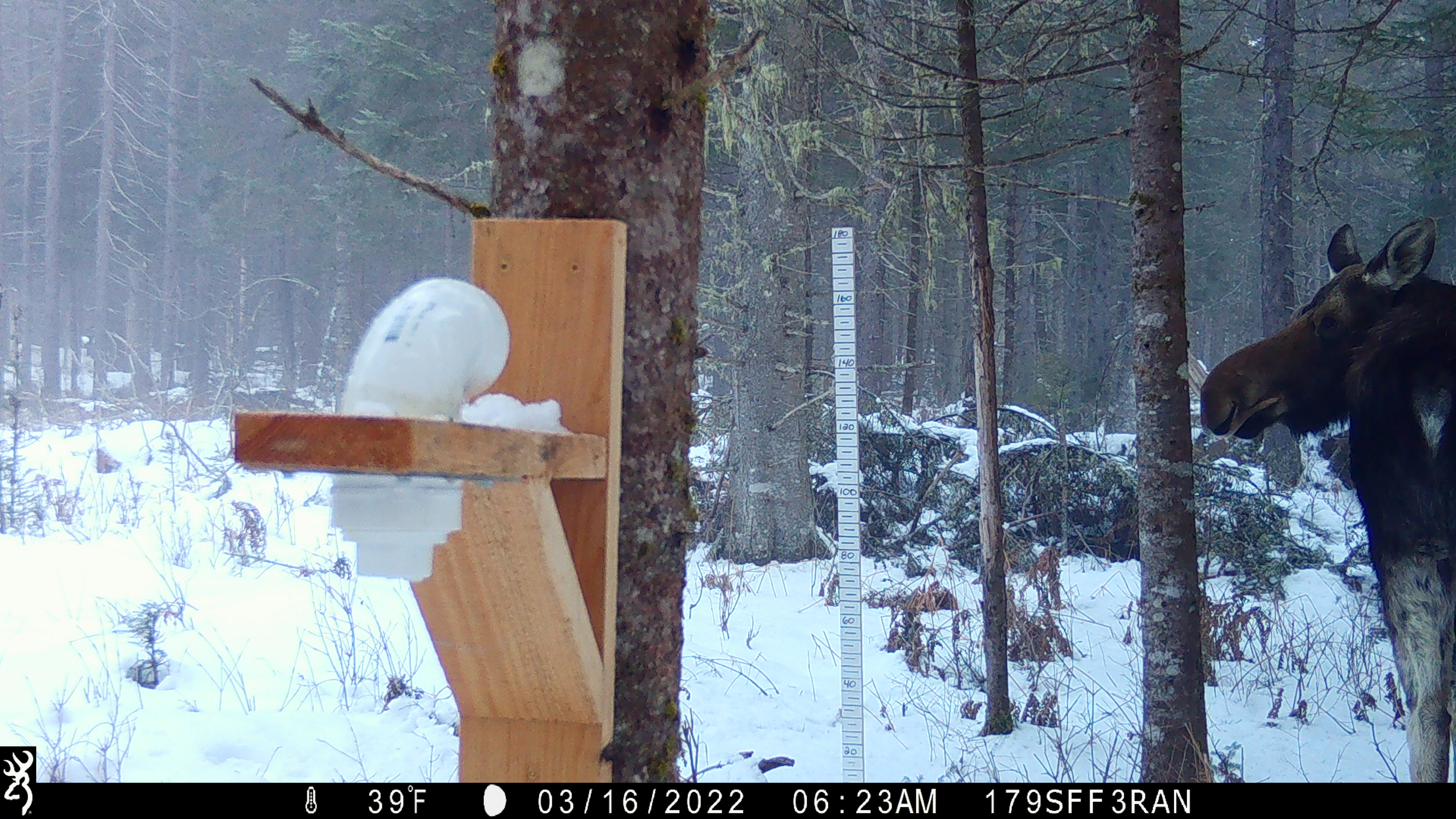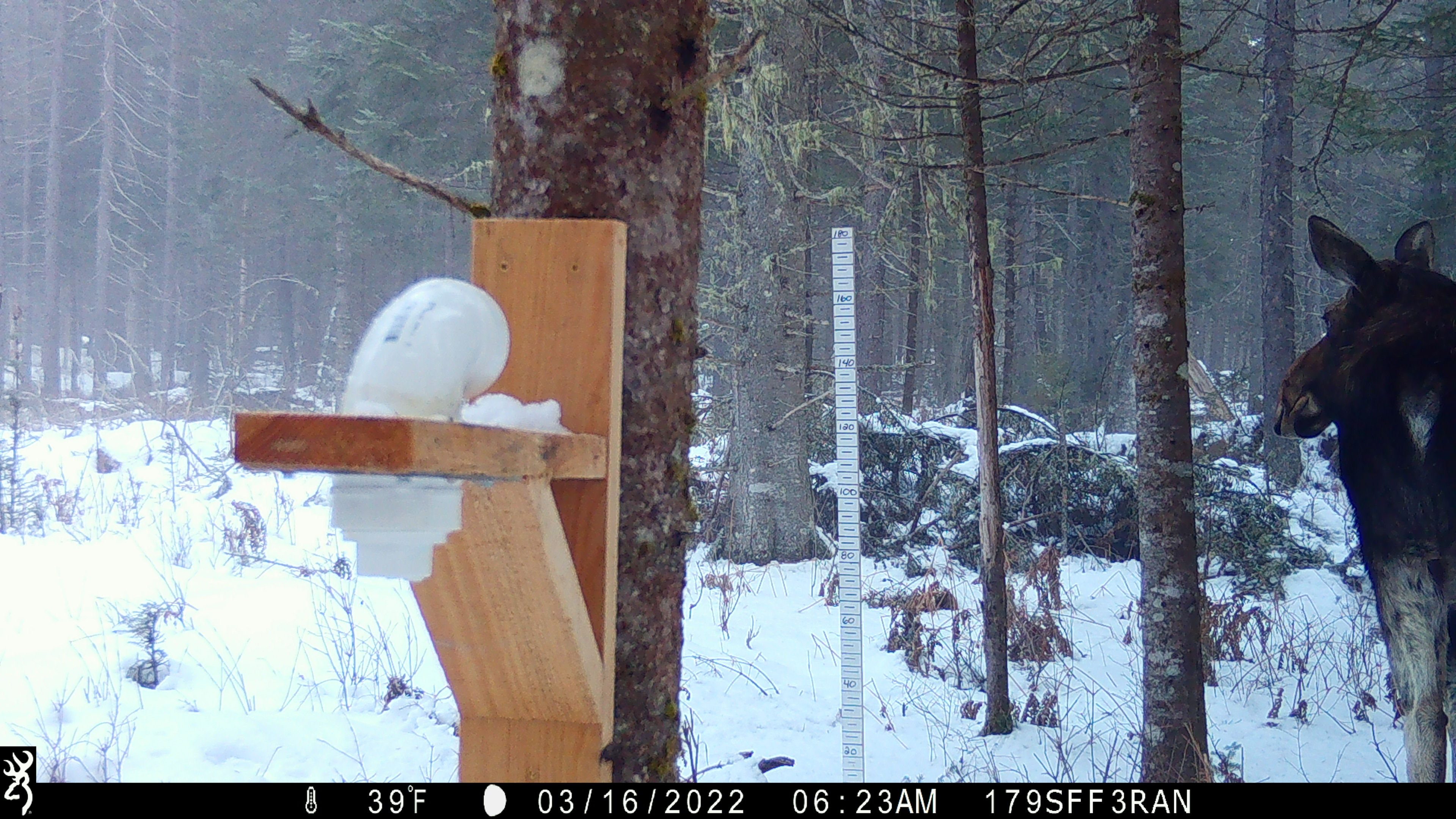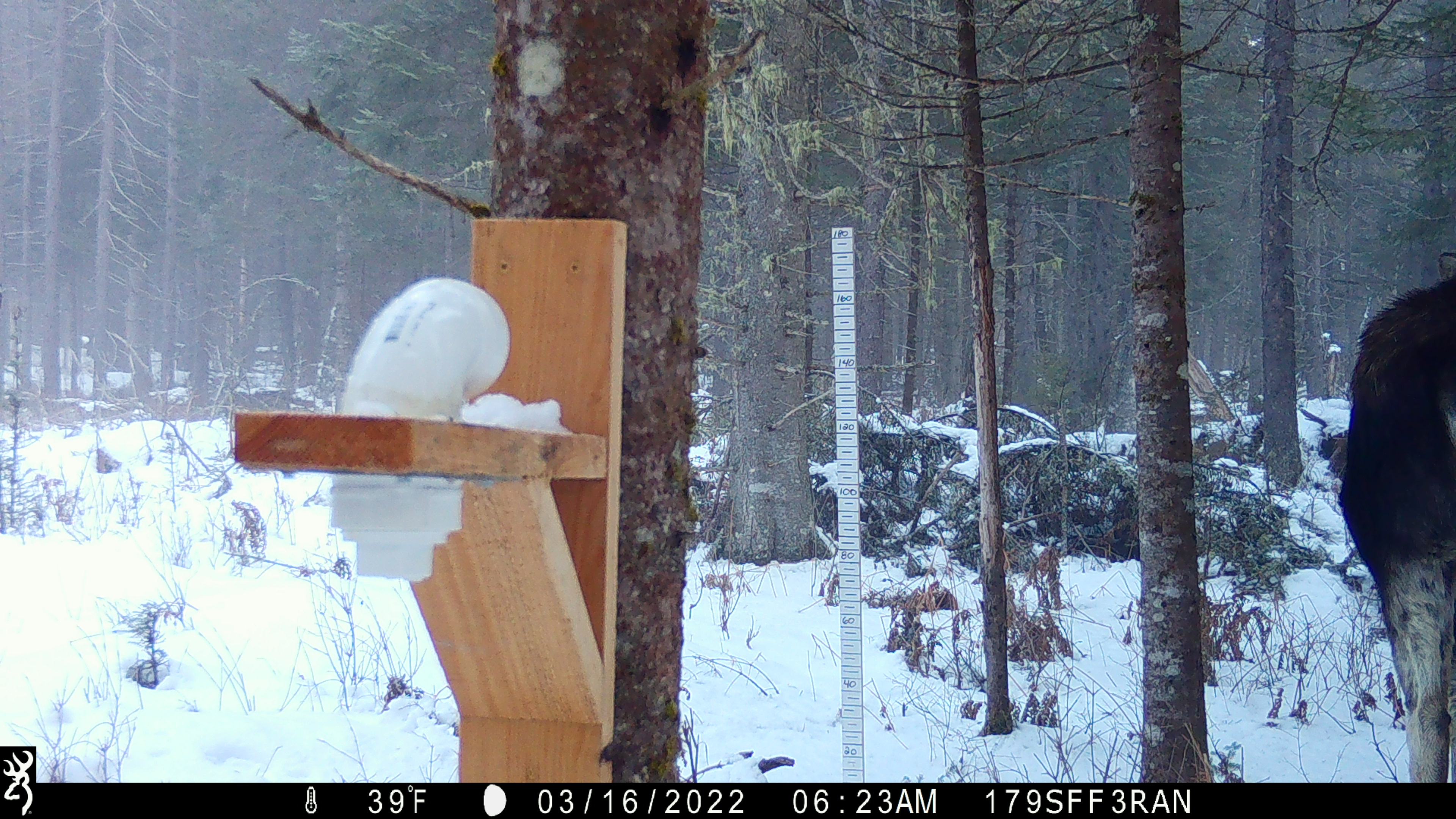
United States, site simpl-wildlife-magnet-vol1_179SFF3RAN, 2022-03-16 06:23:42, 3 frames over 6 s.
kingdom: Animalia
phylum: Chordata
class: Mammalia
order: Artiodactyla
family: Cervidae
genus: Alces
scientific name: Alces alces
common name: moose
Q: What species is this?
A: Moose (Alces alces).